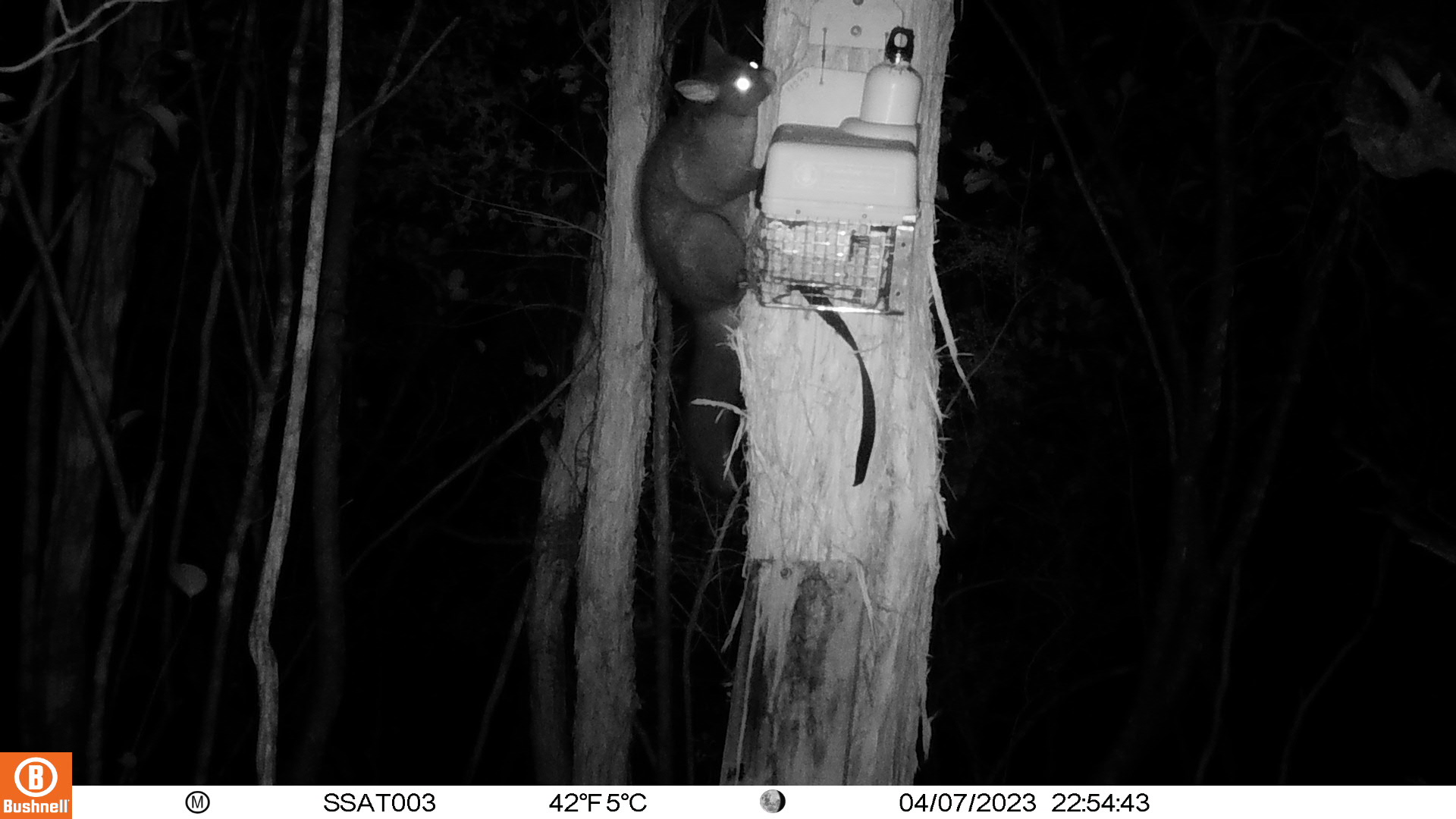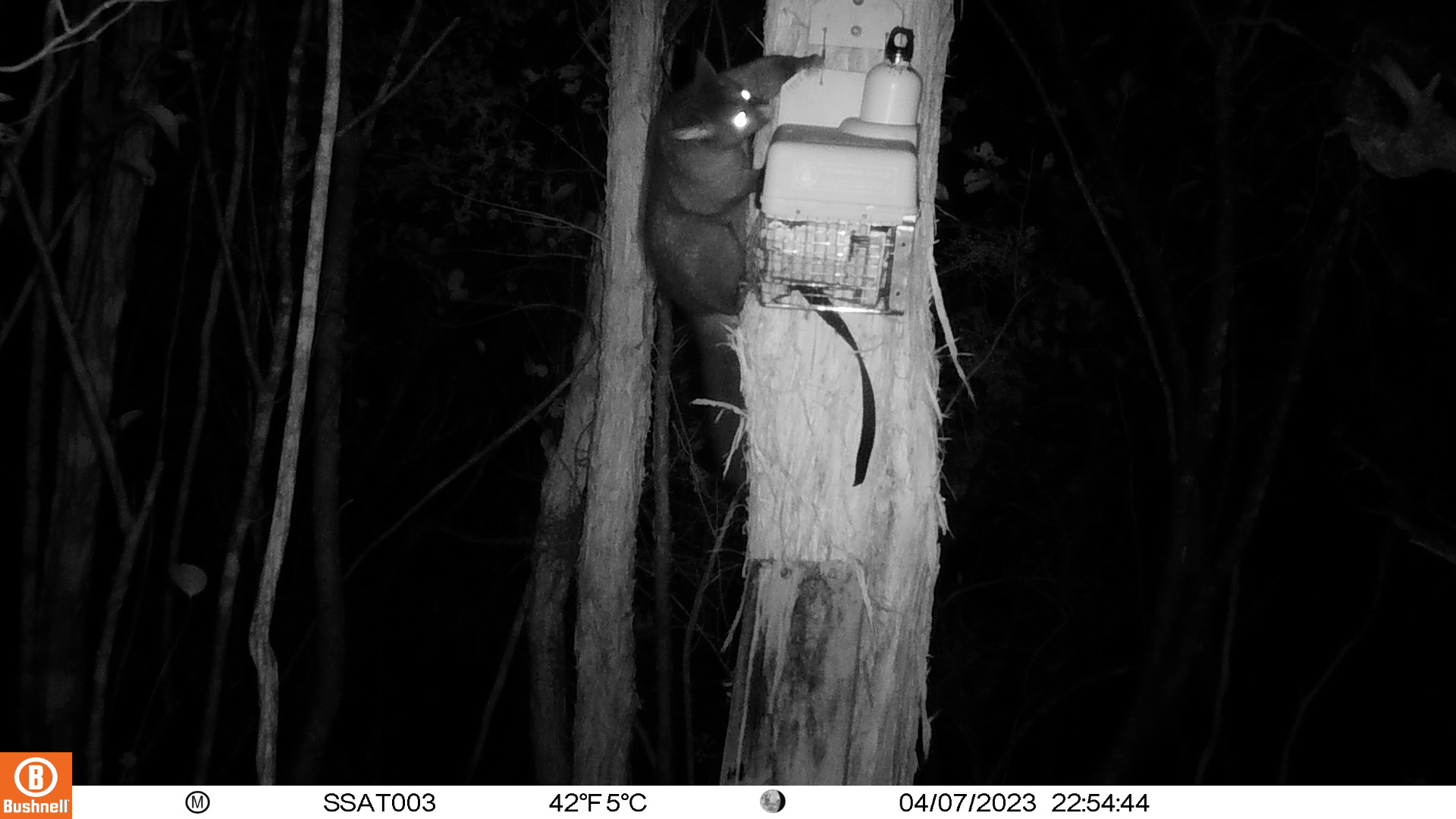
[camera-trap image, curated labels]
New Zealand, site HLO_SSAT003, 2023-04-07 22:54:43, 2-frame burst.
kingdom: Animalia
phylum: Chordata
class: Mammalia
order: Diprotodontia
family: Phalangeridae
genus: Trichosurus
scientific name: Trichosurus vulpecula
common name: common brushtail possum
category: possum